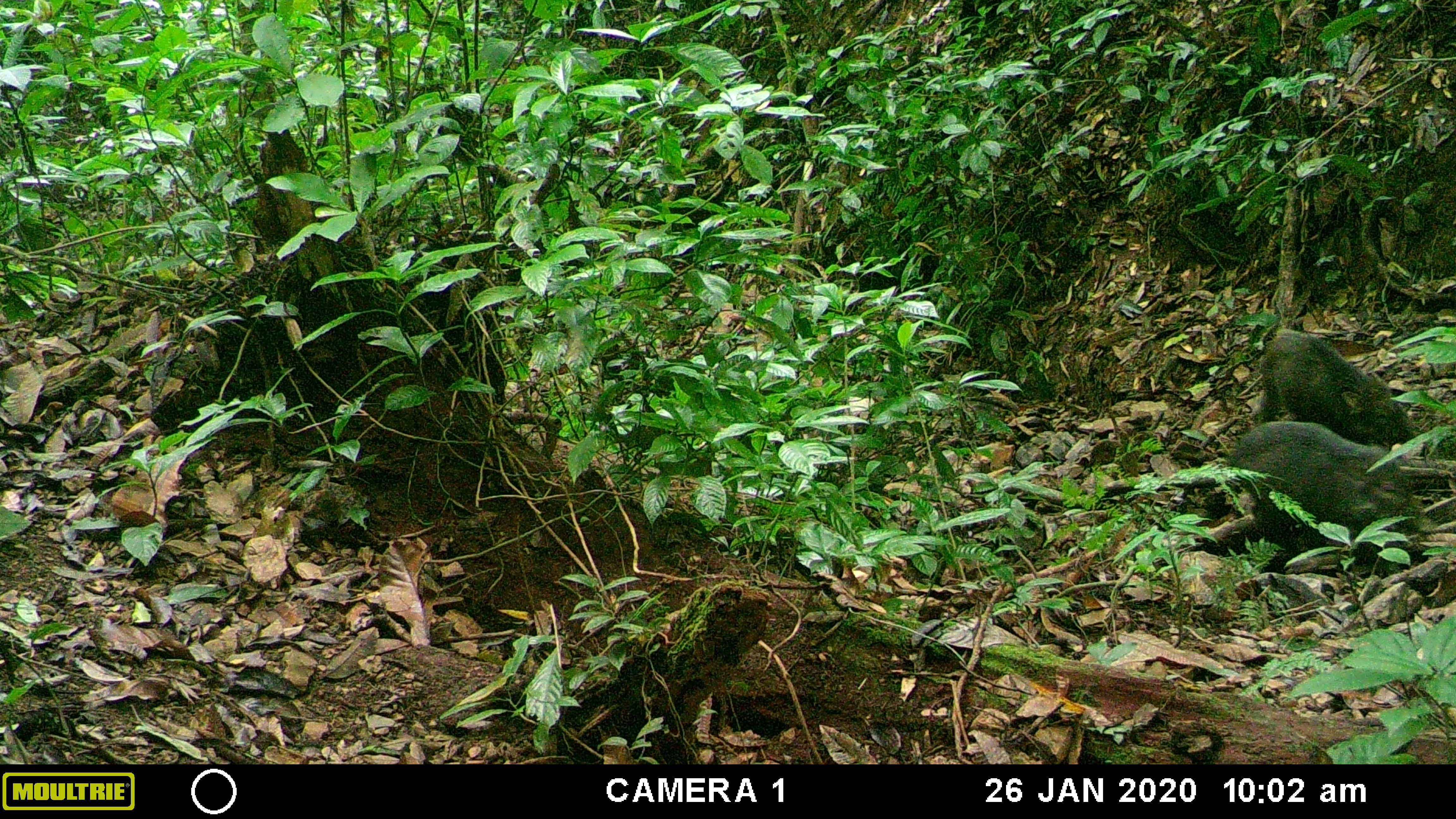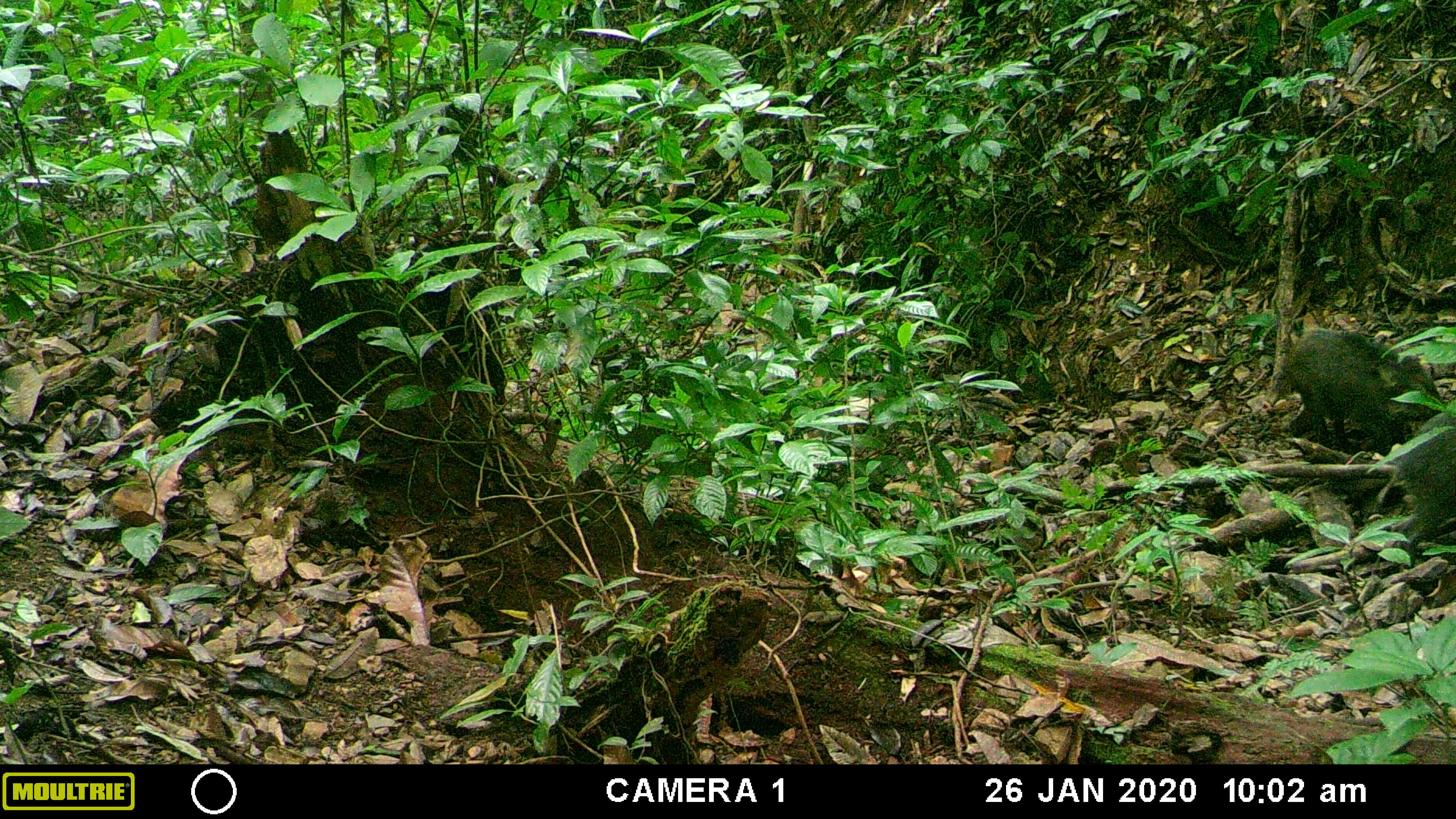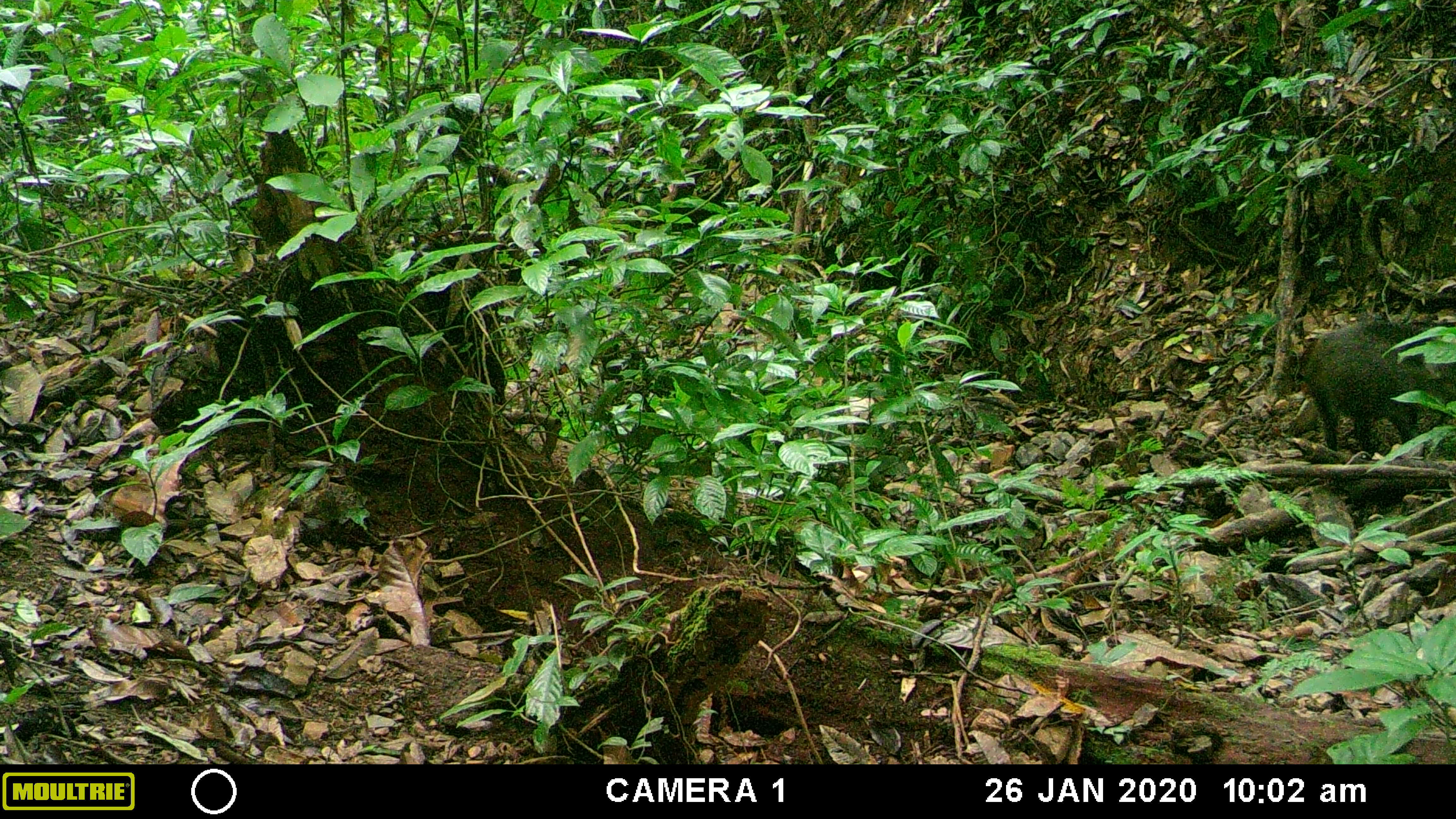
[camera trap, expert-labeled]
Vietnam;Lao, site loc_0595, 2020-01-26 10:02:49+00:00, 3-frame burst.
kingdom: Animalia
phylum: Chordata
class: Mammalia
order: Artiodactyla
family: Suidae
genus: Sus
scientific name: Sus scrofa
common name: eurasian wild pig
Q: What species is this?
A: Eurasian wild pig (Sus scrofa).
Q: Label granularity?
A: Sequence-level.